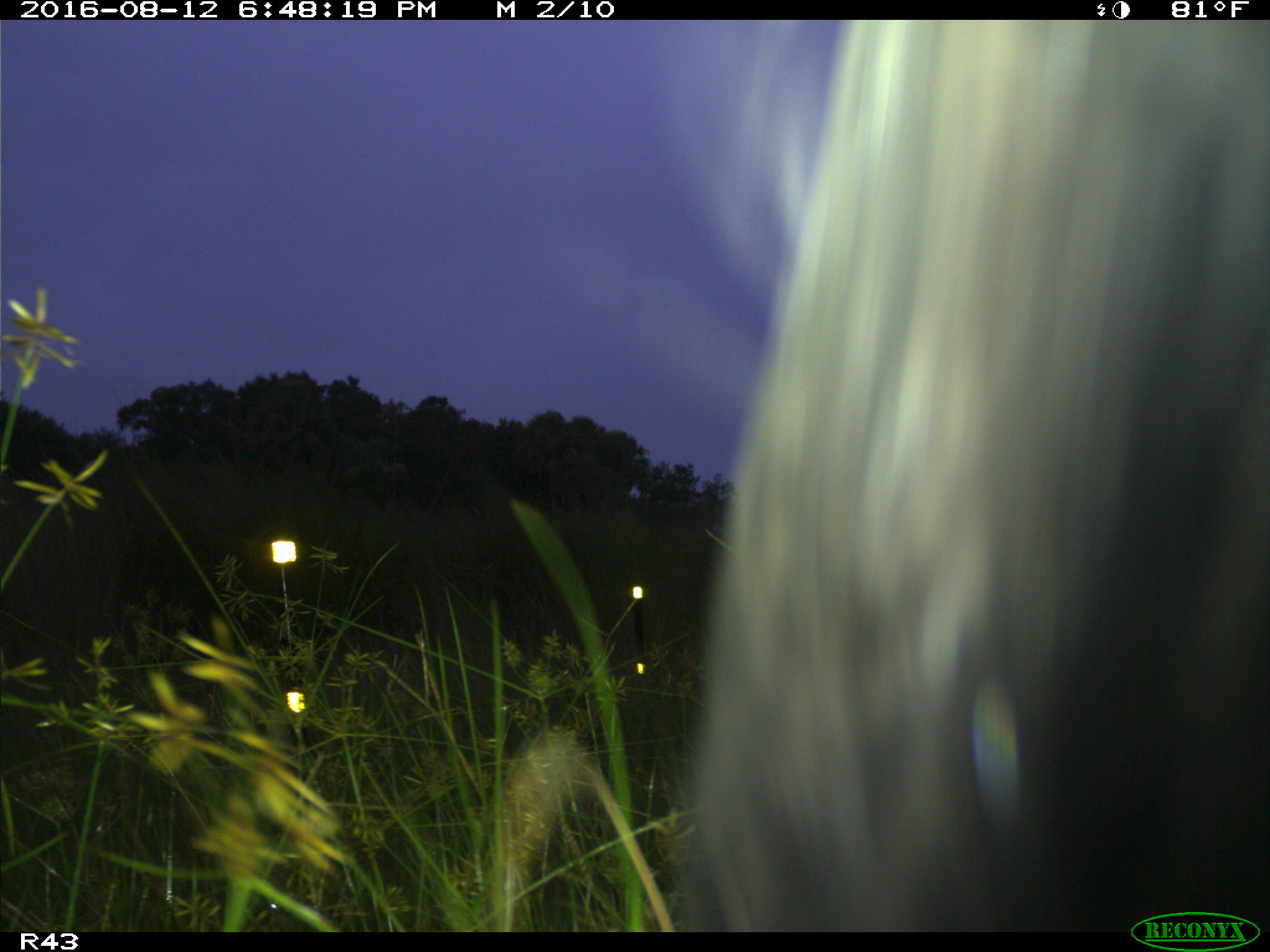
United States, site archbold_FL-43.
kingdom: Animalia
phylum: Chordata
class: Mammalia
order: Artiodactyla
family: Suidae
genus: Sus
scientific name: Sus scrofa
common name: wild boar